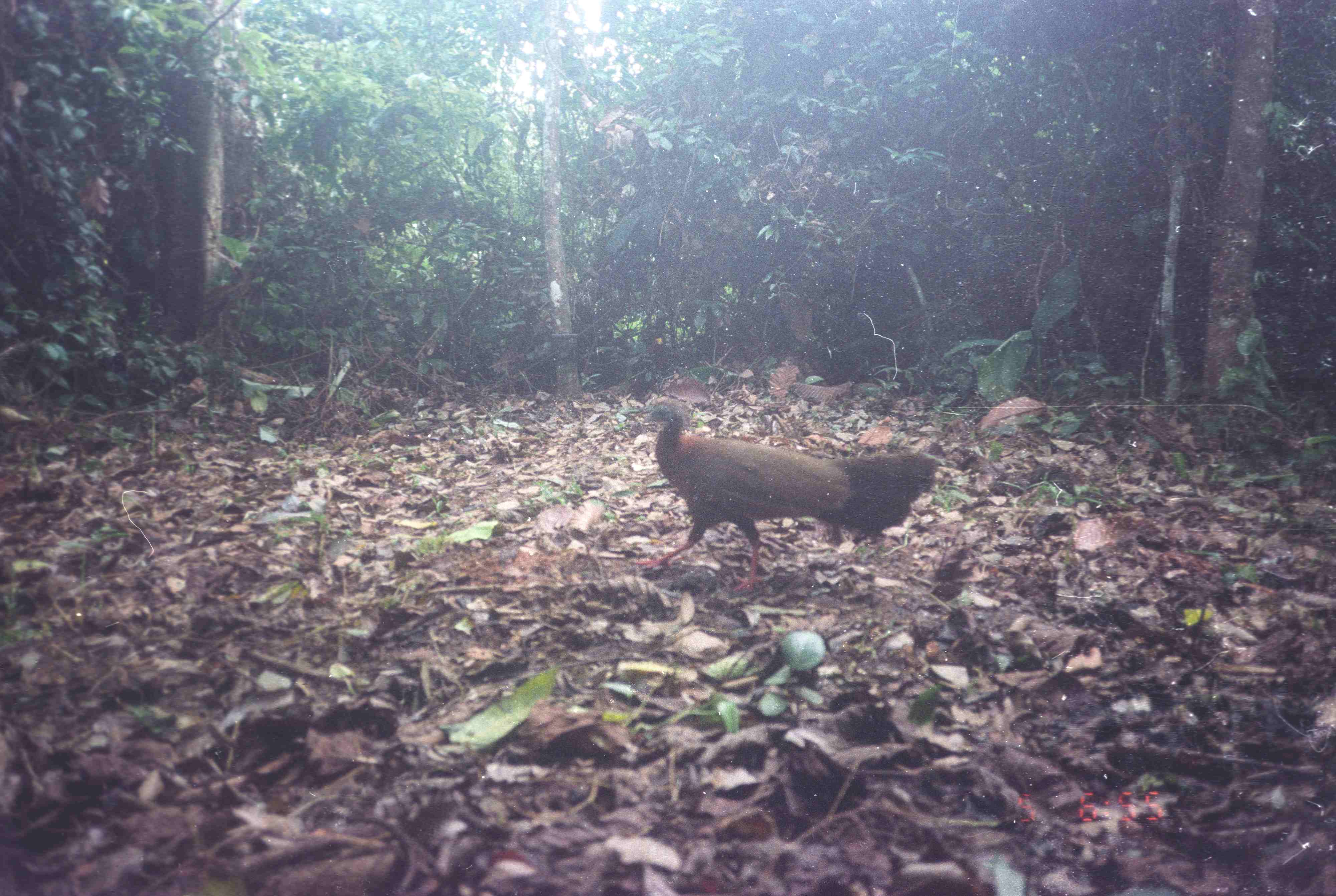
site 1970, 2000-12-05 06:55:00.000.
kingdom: Animalia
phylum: Chordata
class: Aves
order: Galliformes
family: Phasianidae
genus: Argusianus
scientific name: Argusianus argus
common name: great argus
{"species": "Argusianus argus (great argus)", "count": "1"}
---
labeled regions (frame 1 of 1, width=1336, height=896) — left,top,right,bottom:
argusianus argus: 624,401,940,595